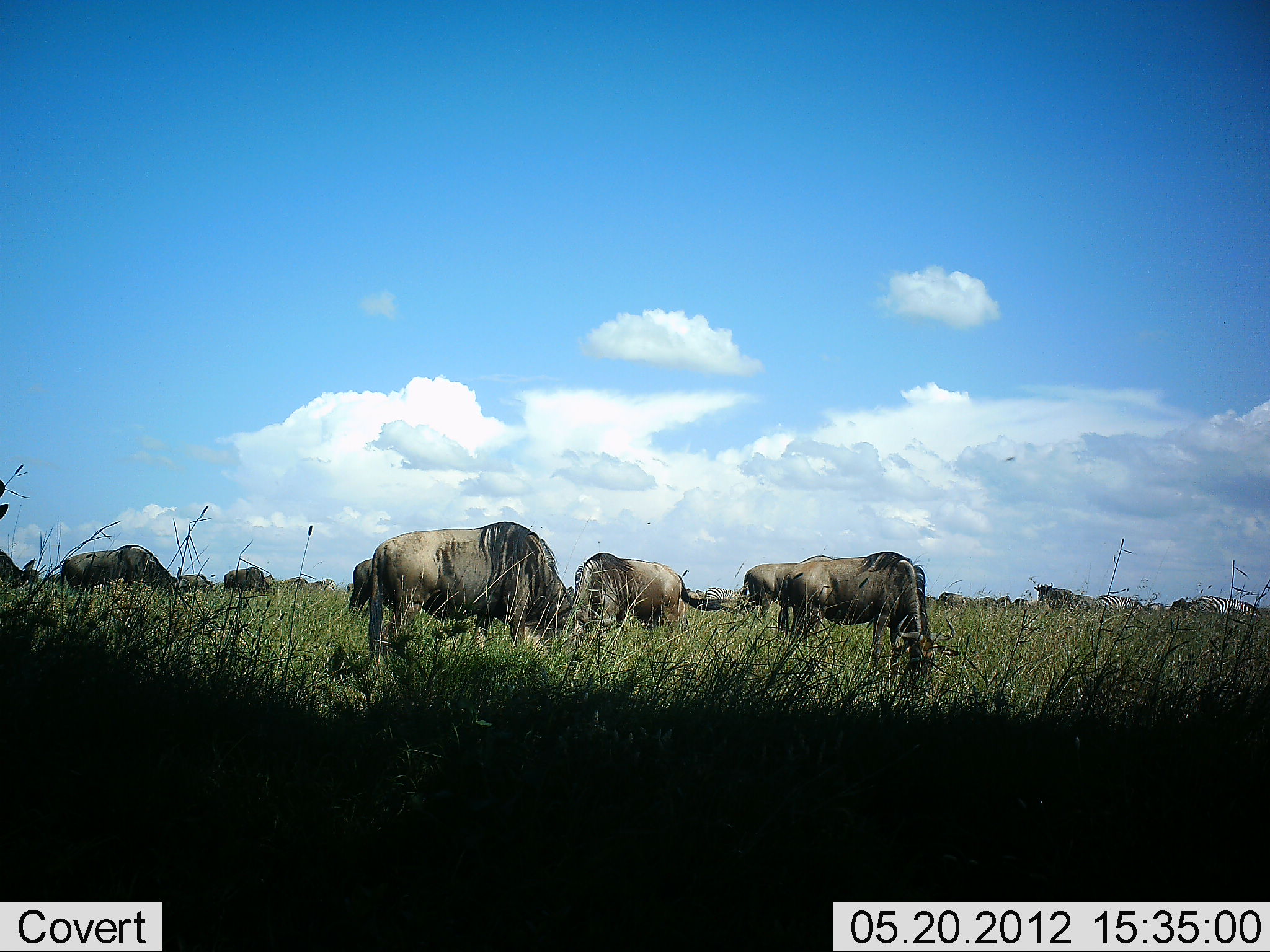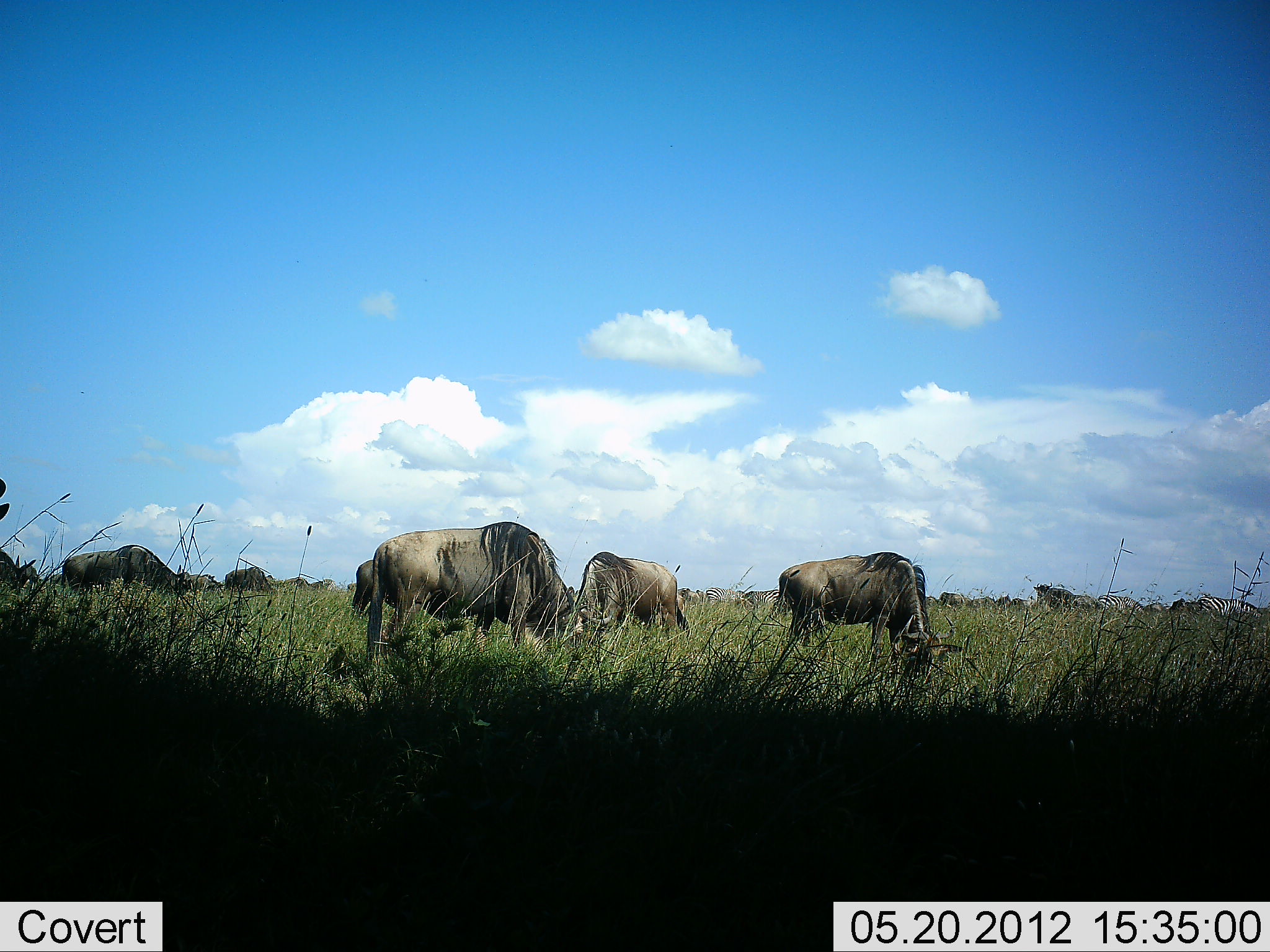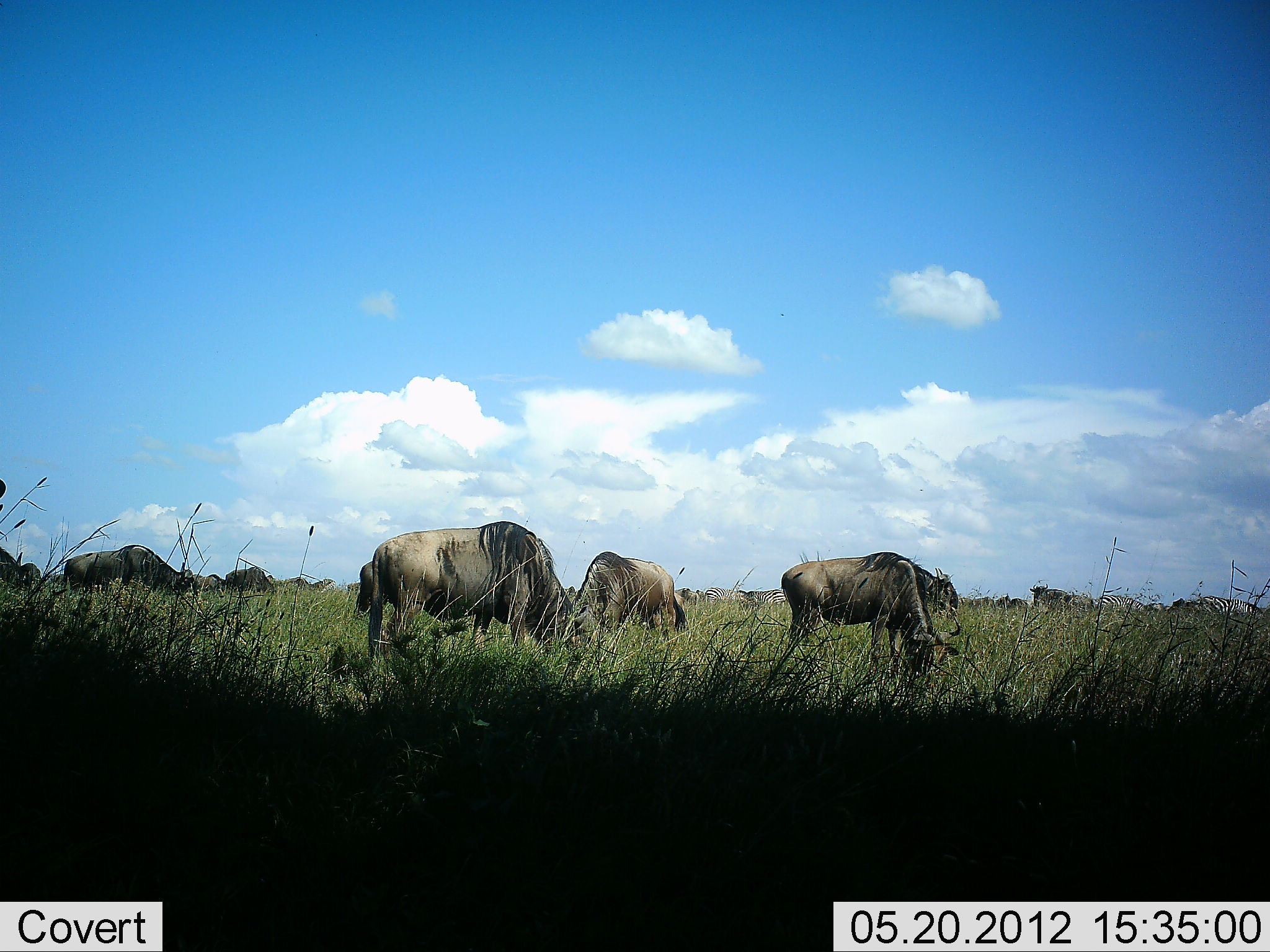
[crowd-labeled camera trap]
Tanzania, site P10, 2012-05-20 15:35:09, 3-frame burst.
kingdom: Animalia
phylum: Chordata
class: Mammalia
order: Artiodactyla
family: Bovidae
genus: Connochaetes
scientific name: Connochaetes taurinus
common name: blue wildebeest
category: wildebeest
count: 11-50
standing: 29%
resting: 0%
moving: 6%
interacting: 0%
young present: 0%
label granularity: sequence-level